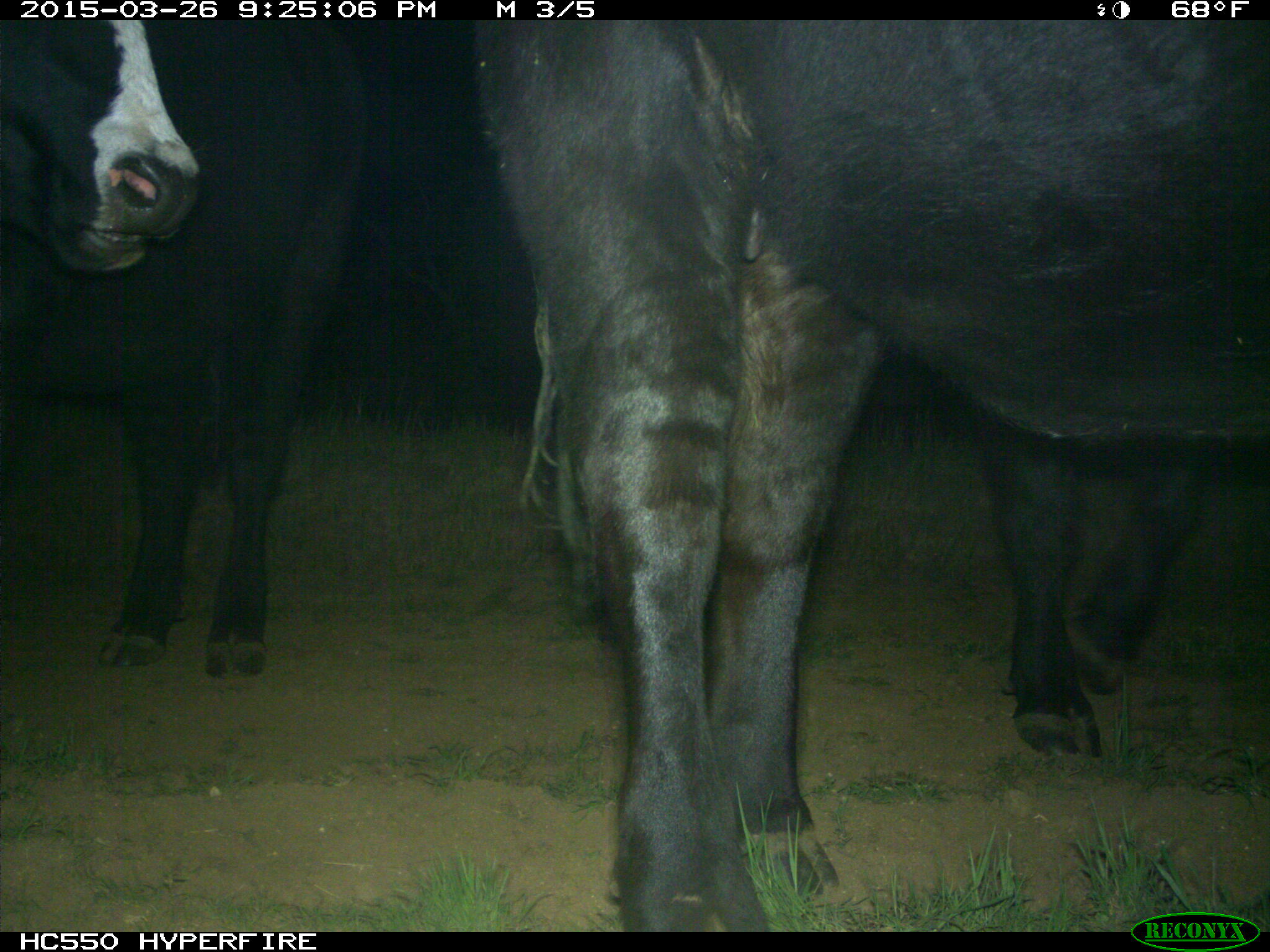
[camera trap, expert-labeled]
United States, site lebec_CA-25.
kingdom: Animalia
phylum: Chordata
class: Mammalia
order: Artiodactyla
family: Bovidae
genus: Bos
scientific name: Bos taurus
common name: domestic cow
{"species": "Bos taurus (domestic cow)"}